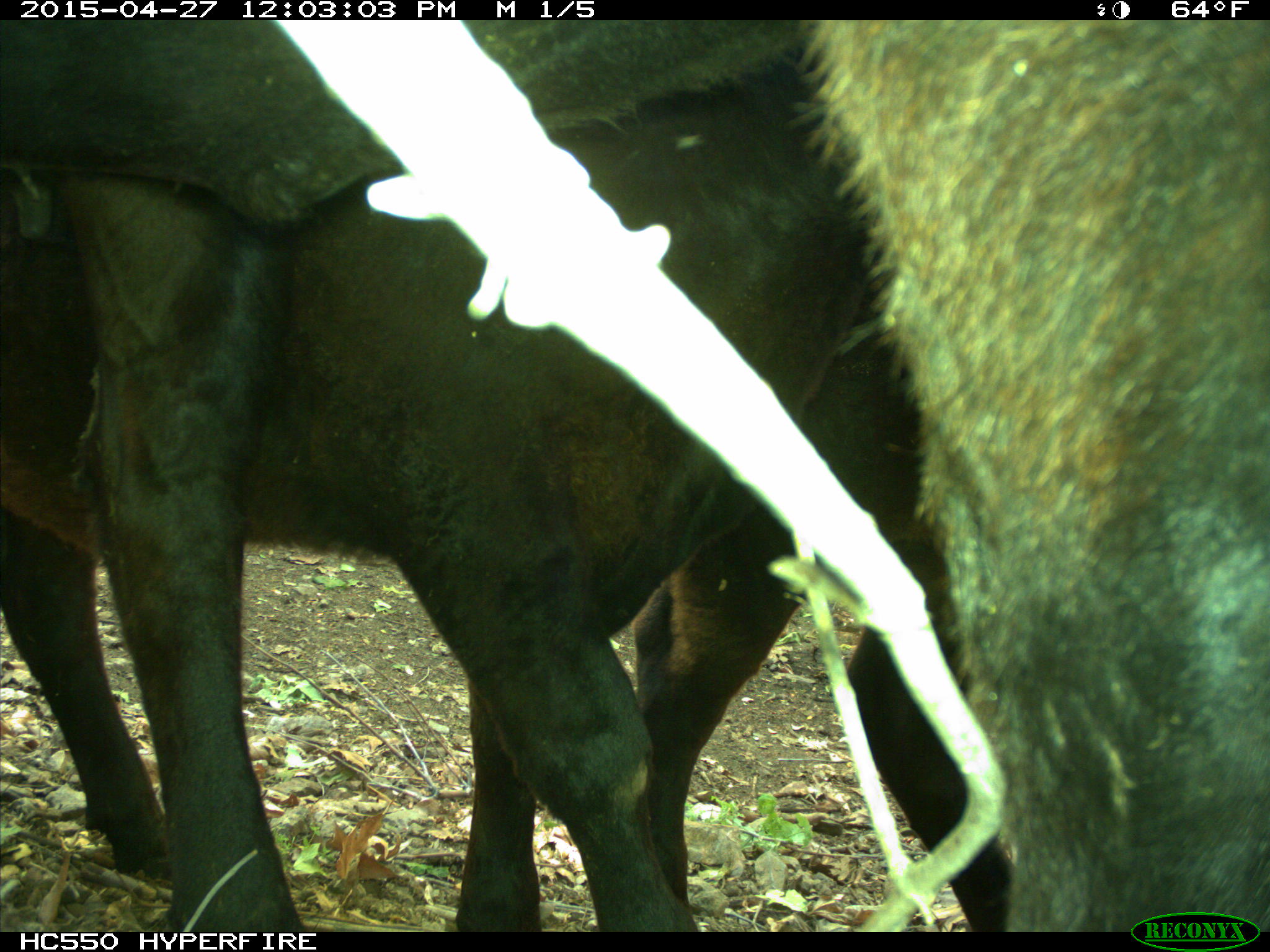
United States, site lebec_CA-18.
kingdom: Animalia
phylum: Chordata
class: Mammalia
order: Artiodactyla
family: Bovidae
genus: Bos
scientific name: Bos taurus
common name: domestic cow